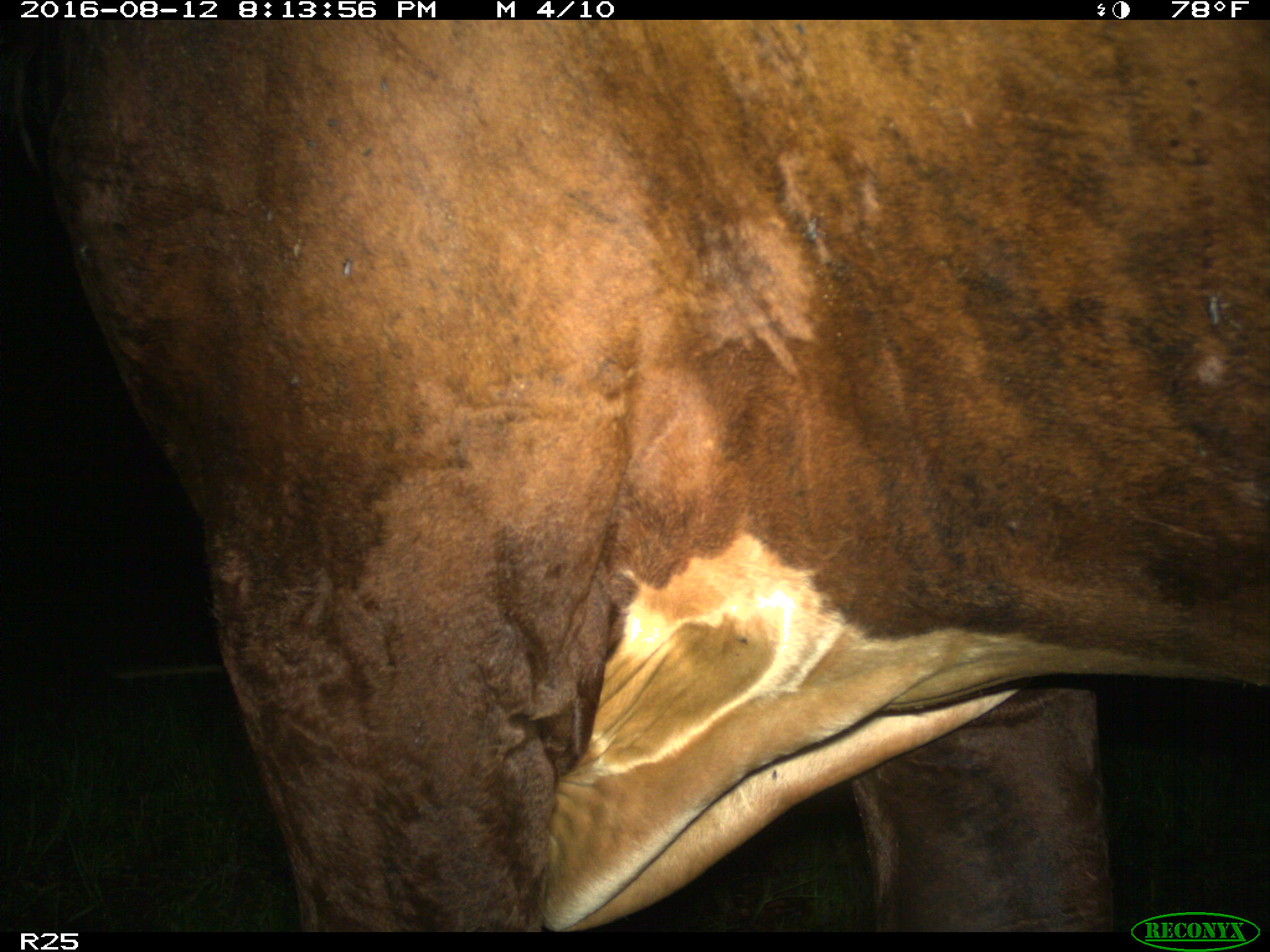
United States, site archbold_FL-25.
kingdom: Animalia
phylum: Chordata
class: Mammalia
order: Artiodactyla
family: Bovidae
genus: Bos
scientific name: Bos taurus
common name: domestic cow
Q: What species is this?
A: Bos taurus (domestic cow).